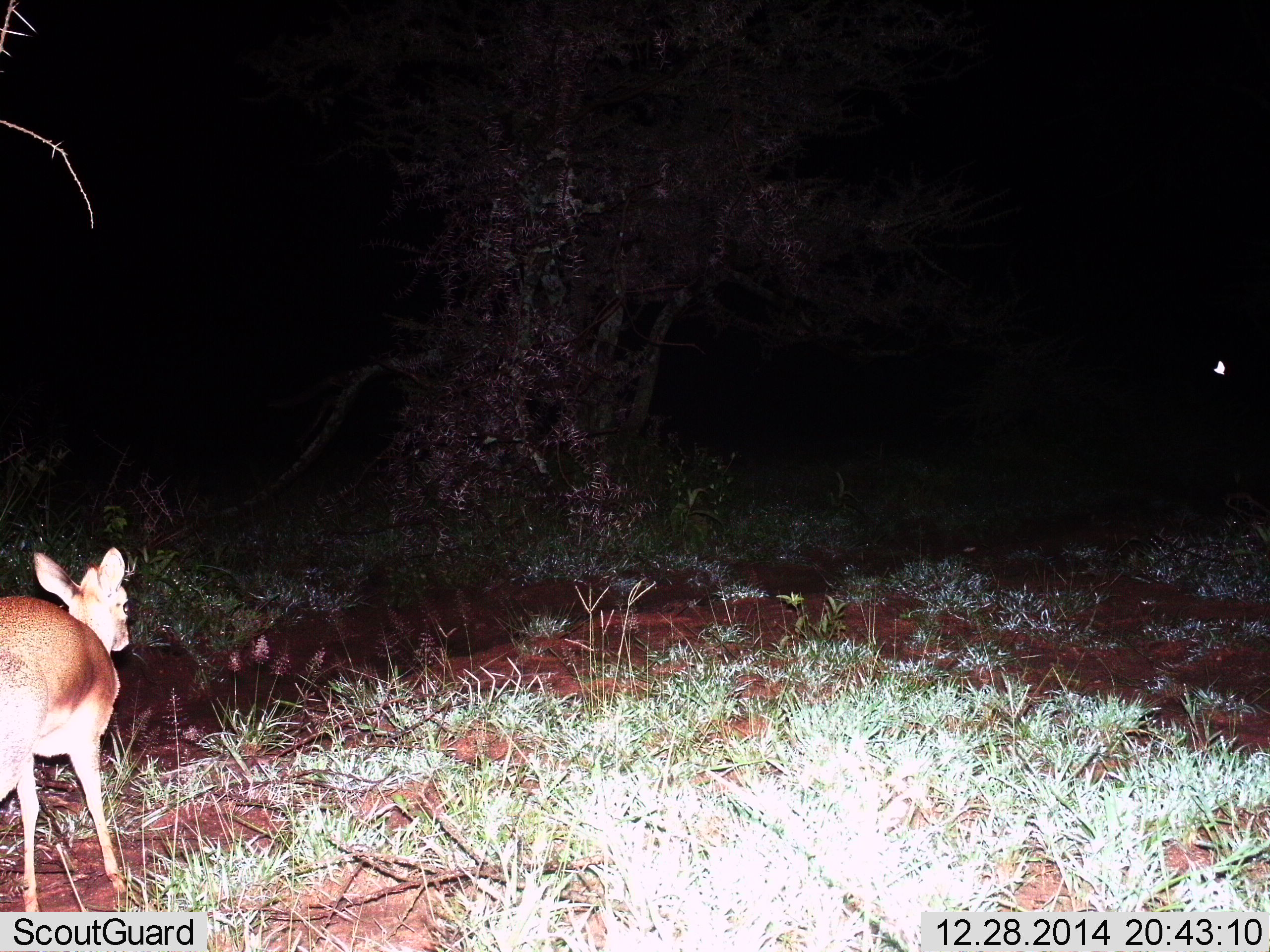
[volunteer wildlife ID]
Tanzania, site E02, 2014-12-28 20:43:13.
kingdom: Animalia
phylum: Chordata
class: Mammalia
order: Artiodactyla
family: Bovidae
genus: Madoqua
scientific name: Madoqua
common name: dikdik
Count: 1.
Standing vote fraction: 83%.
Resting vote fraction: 0%.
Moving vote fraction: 17%.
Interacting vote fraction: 0%.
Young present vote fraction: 0%.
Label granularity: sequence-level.